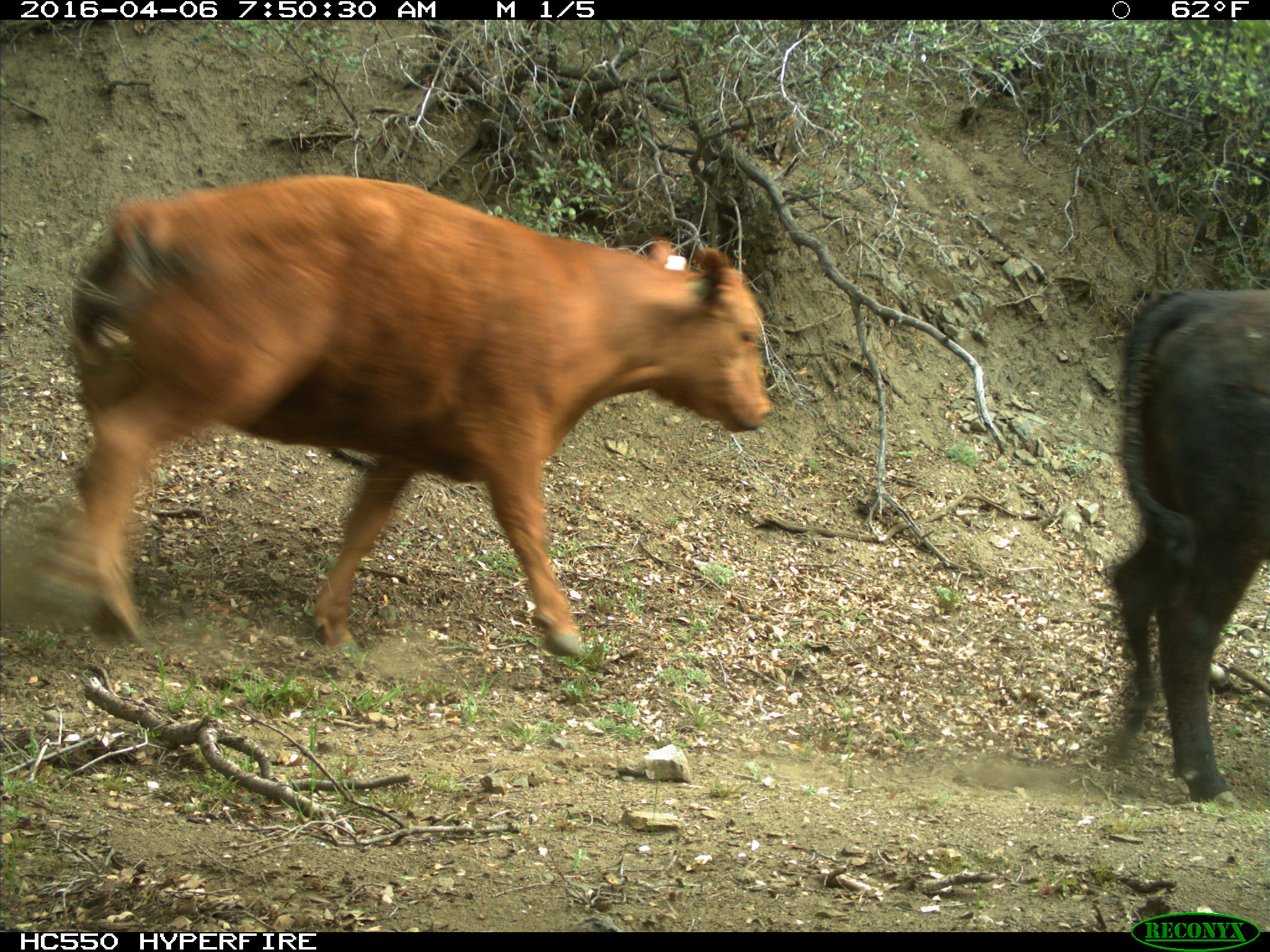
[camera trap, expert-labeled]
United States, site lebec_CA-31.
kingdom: Animalia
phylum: Chordata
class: Mammalia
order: Artiodactyla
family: Bovidae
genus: Bos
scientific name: Bos taurus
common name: domestic cow